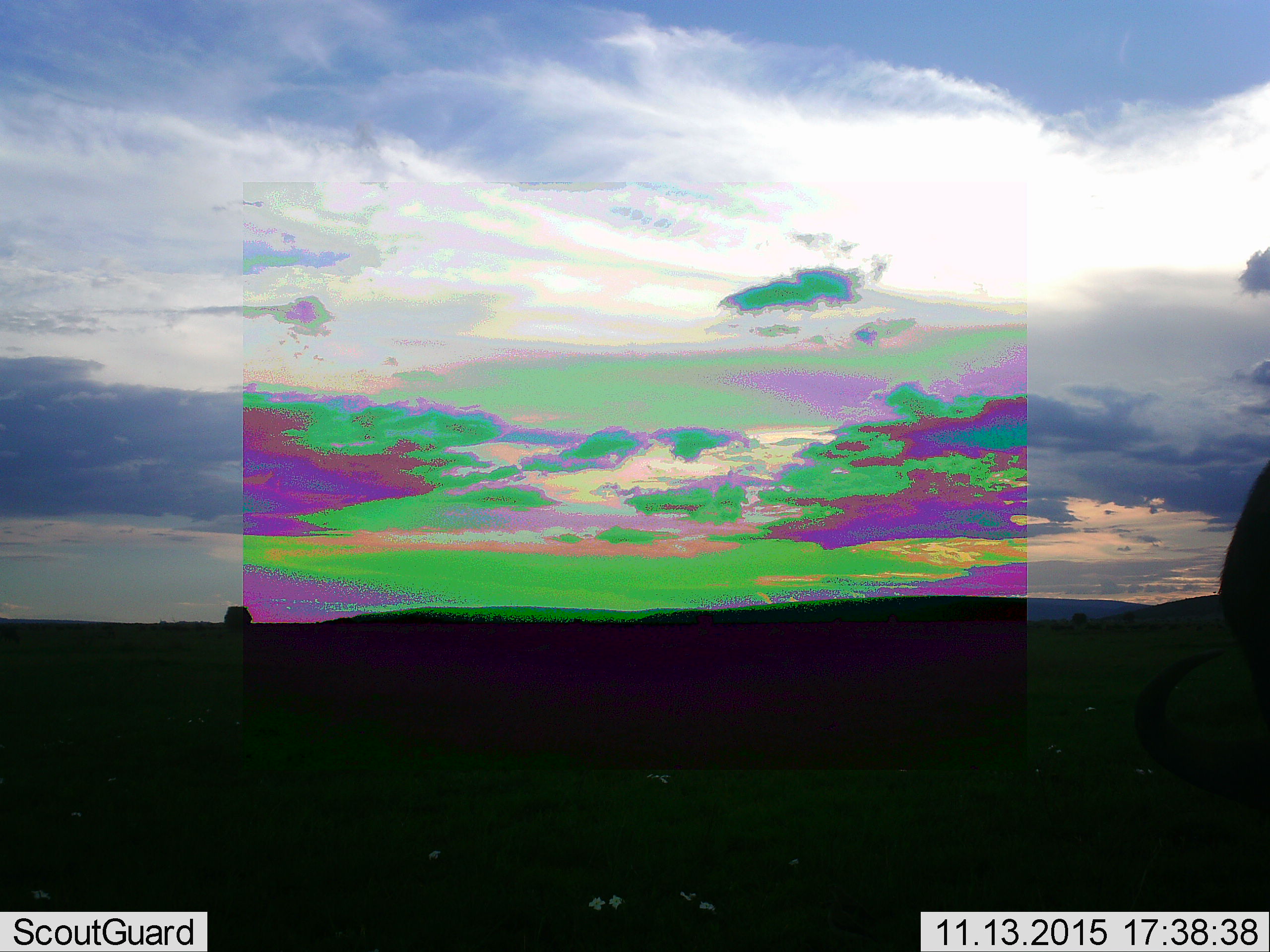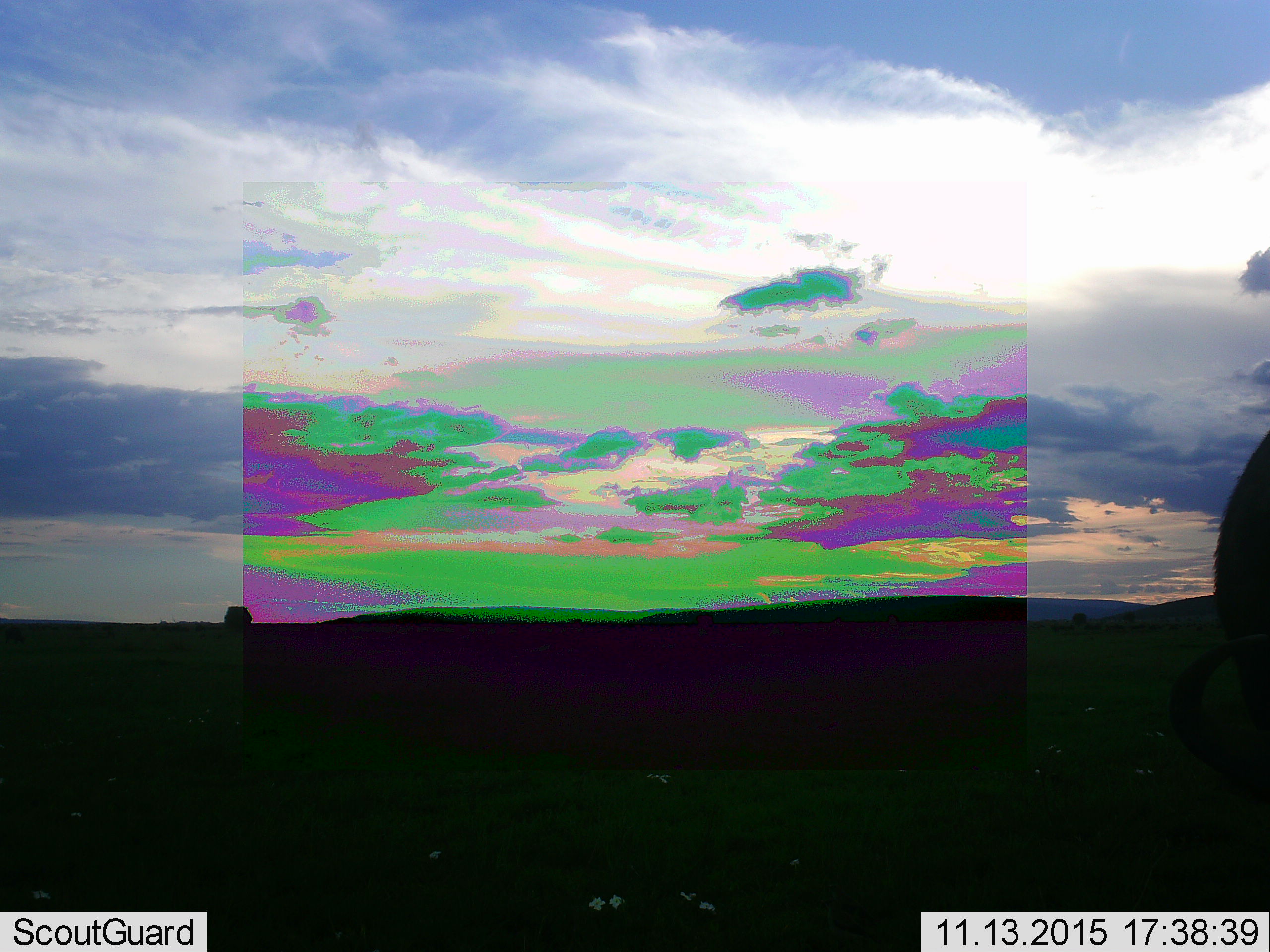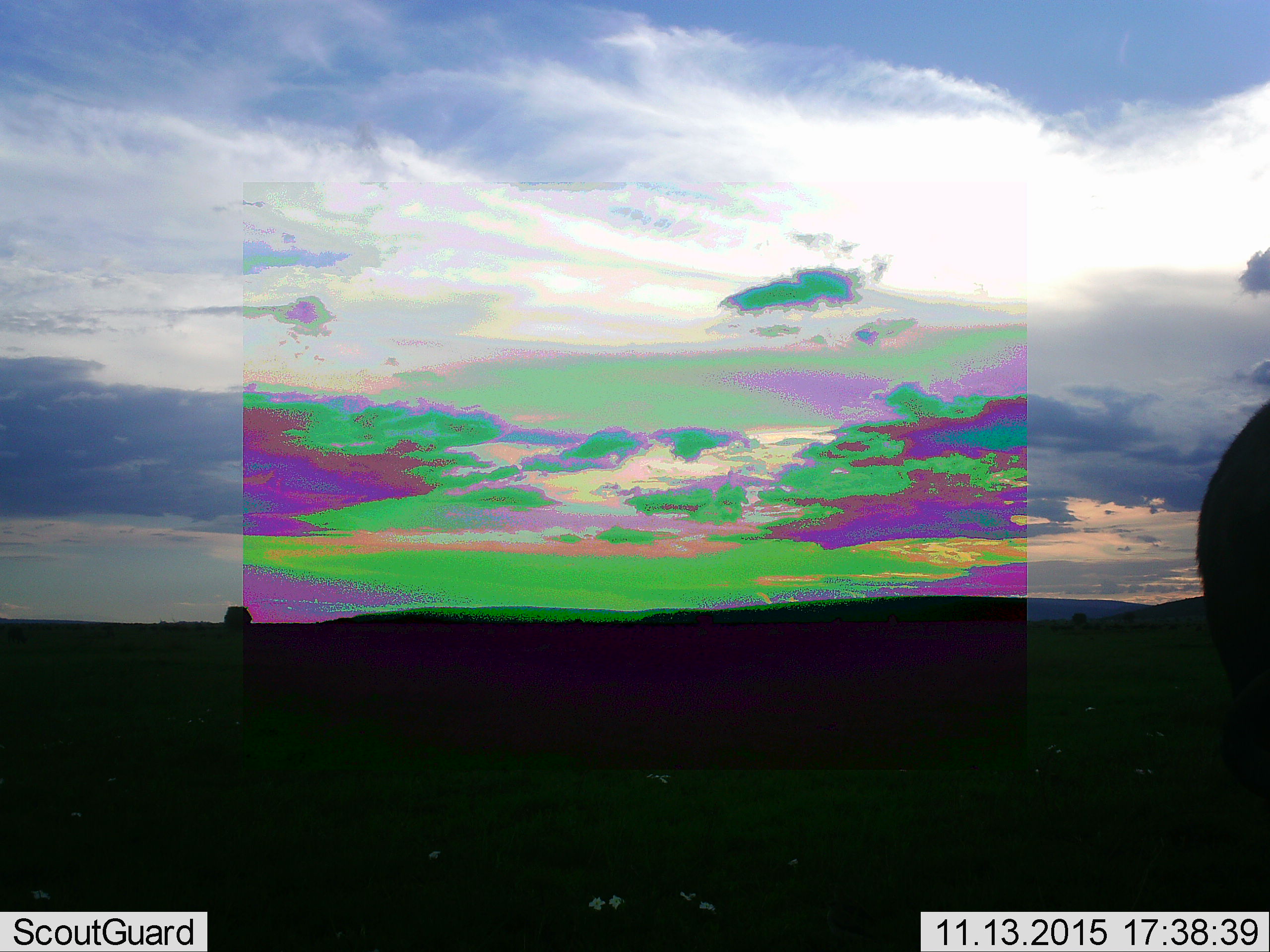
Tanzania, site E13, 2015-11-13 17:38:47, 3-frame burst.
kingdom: Animalia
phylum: Chordata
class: Mammalia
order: Artiodactyla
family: Bovidae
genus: Connochaetes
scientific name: Connochaetes taurinus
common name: blue wildebeest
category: wildebeest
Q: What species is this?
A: Wildebeest (blue wildebeest) (Connochaetes taurinus).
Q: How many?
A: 1.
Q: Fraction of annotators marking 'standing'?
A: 0%.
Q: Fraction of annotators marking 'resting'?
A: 0%.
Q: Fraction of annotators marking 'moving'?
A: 0%.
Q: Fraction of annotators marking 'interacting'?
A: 0%.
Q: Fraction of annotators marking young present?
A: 0%.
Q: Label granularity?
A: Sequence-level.